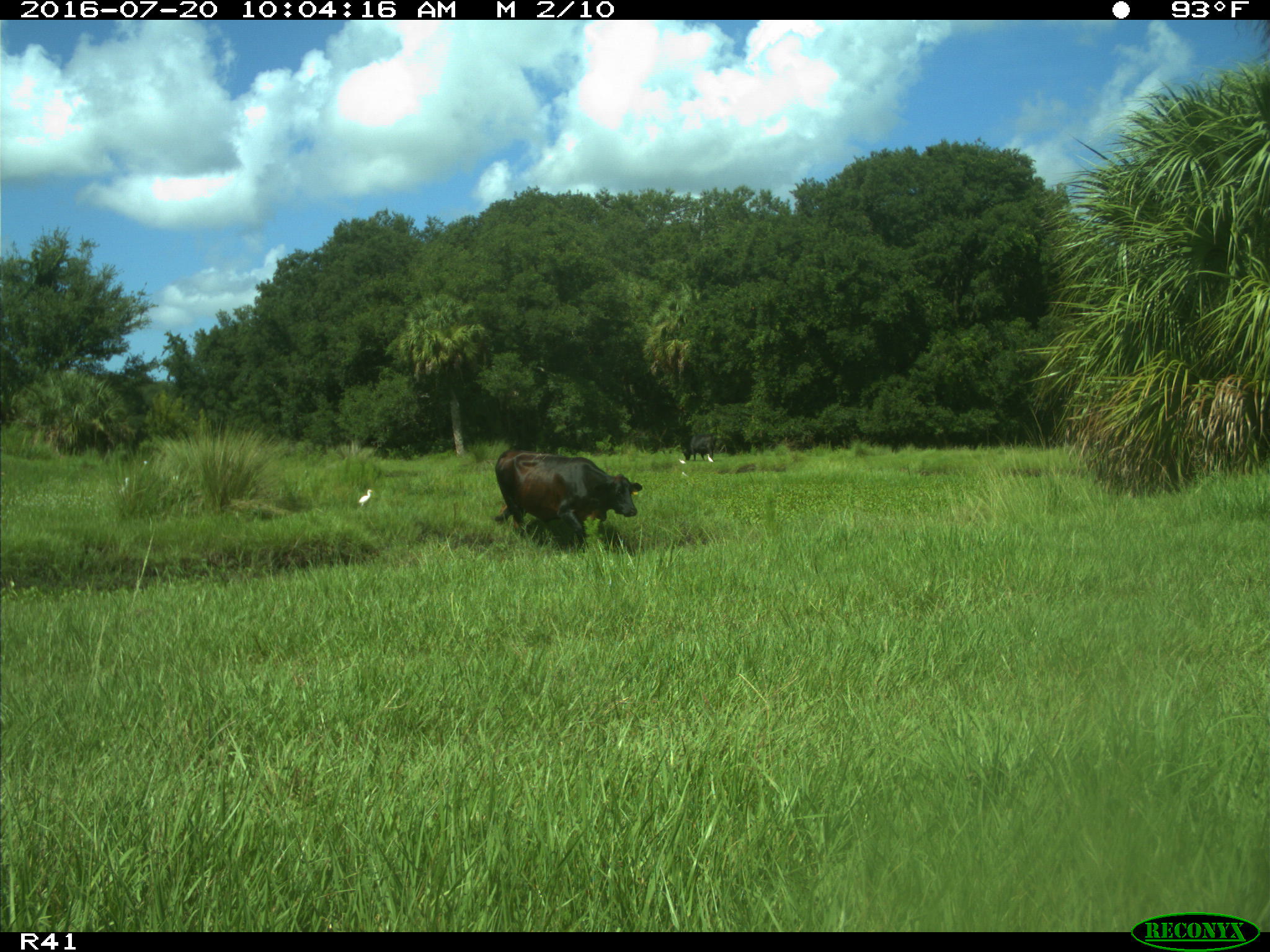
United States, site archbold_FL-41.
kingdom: Animalia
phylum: Chordata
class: Mammalia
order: Artiodactyla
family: Bovidae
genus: Bos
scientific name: Bos taurus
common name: domestic cow